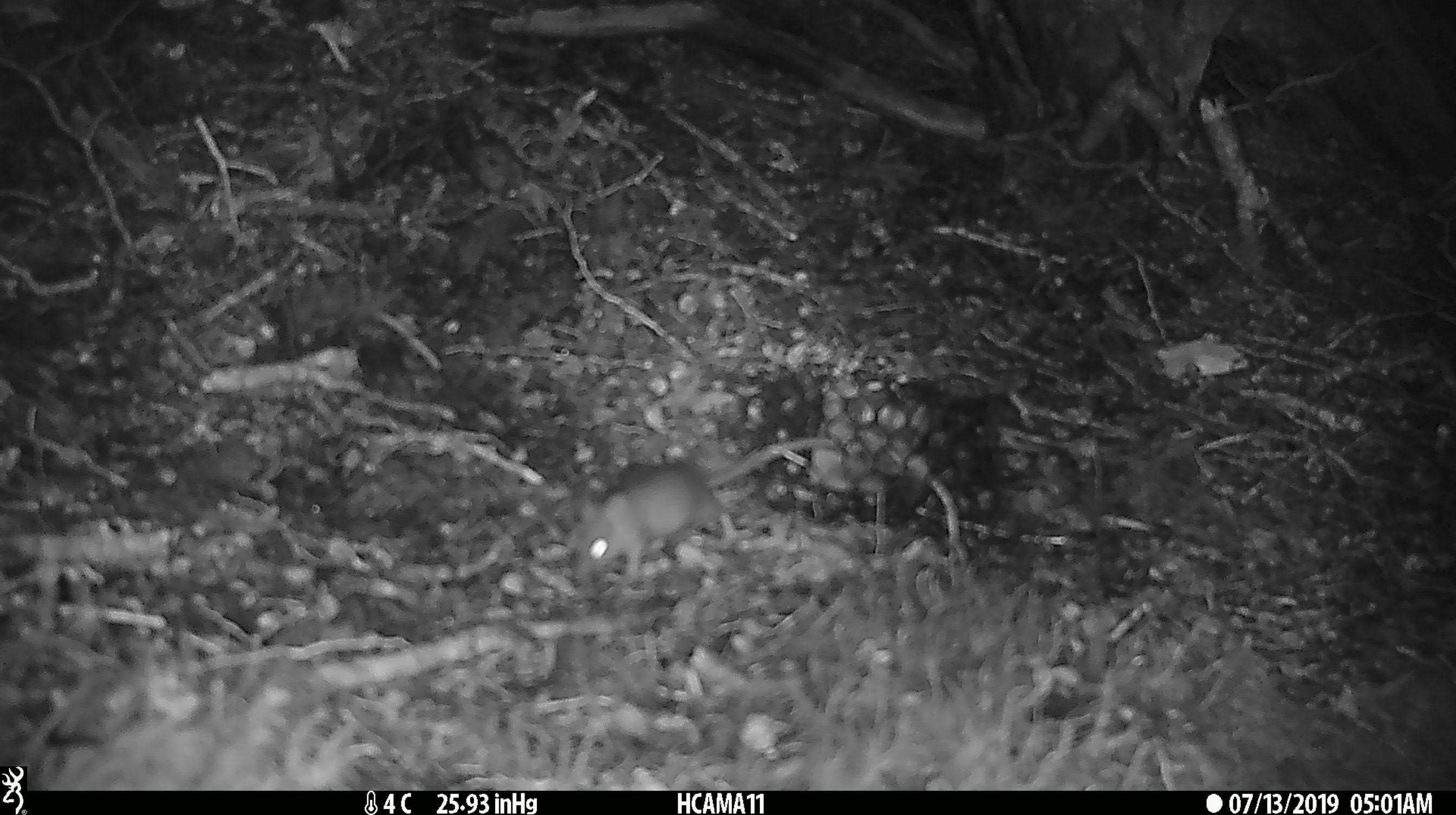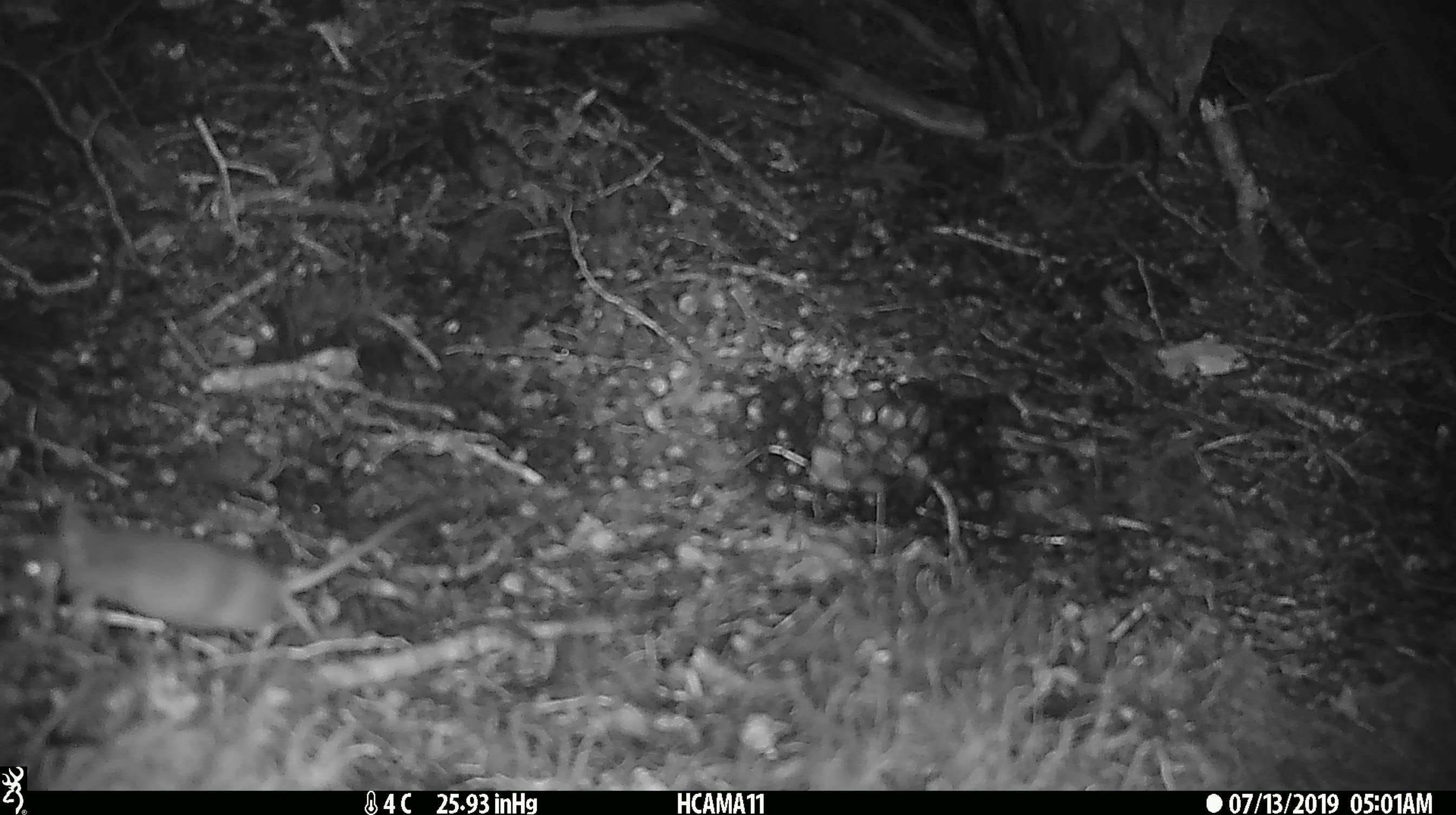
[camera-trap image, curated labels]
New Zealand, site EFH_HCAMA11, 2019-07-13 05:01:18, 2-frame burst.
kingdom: Animalia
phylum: Chordata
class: Mammalia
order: Rodentia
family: Muridae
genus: Mus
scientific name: Mus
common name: mouse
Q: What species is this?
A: Mouse (Mus).